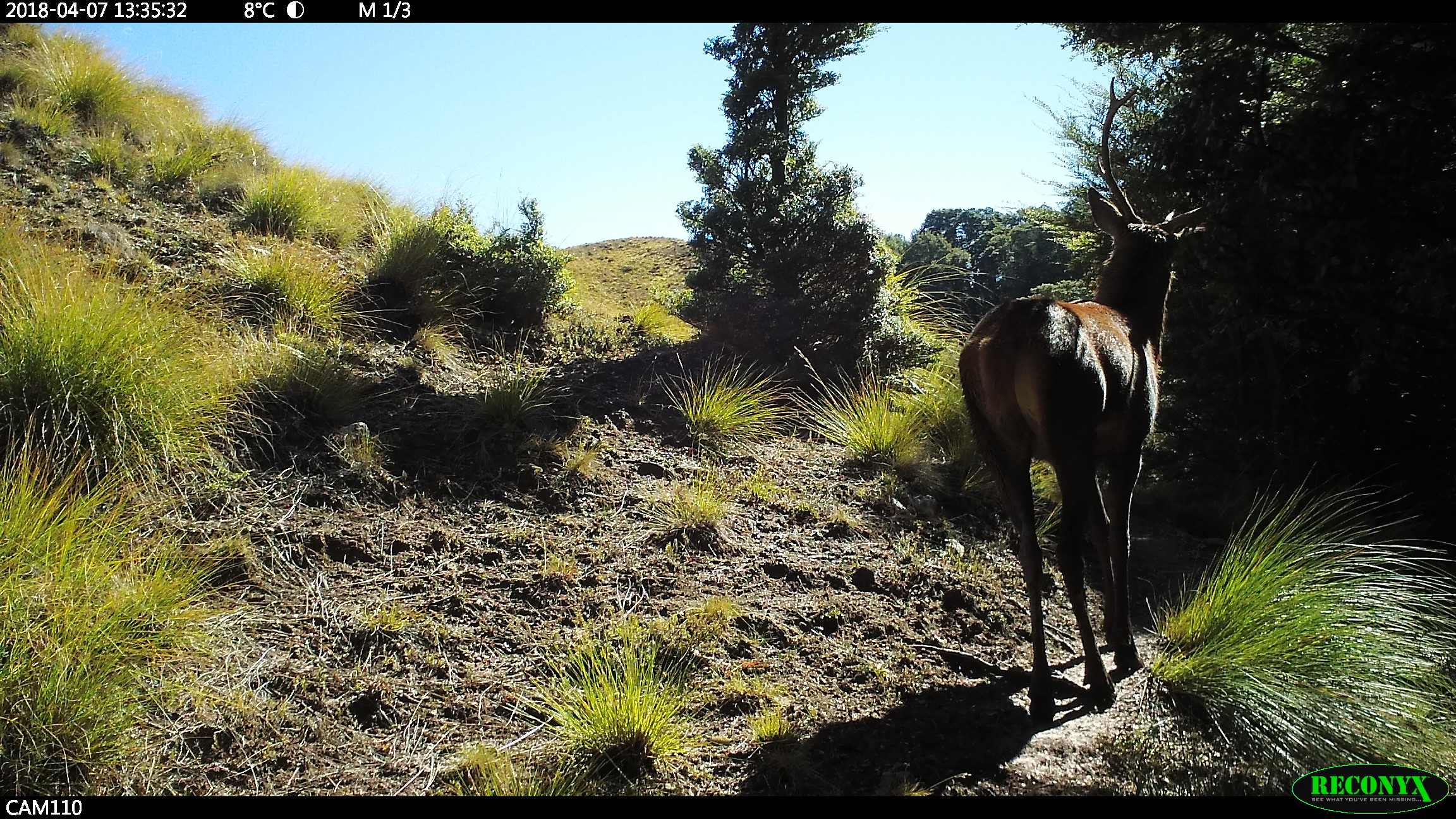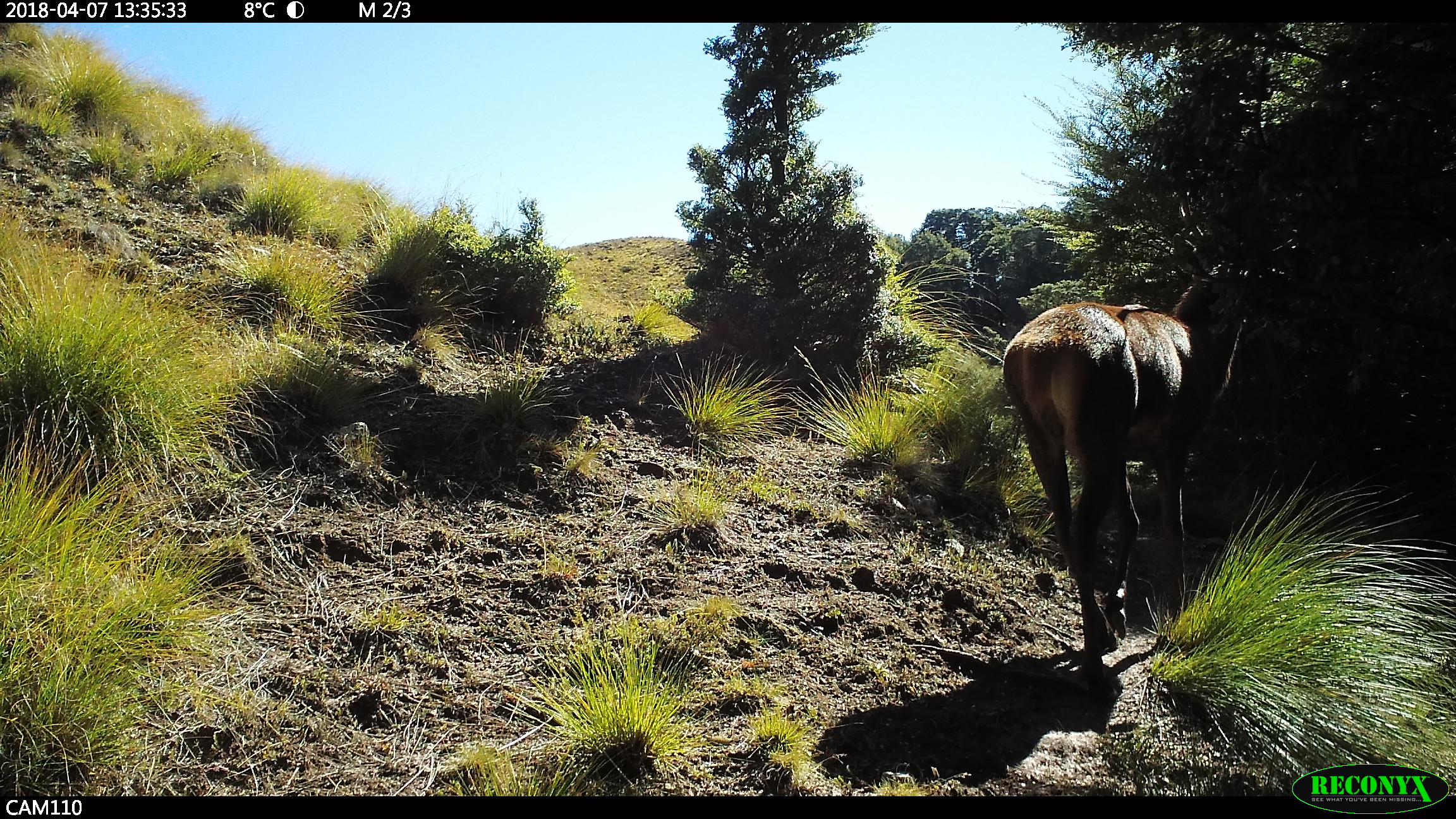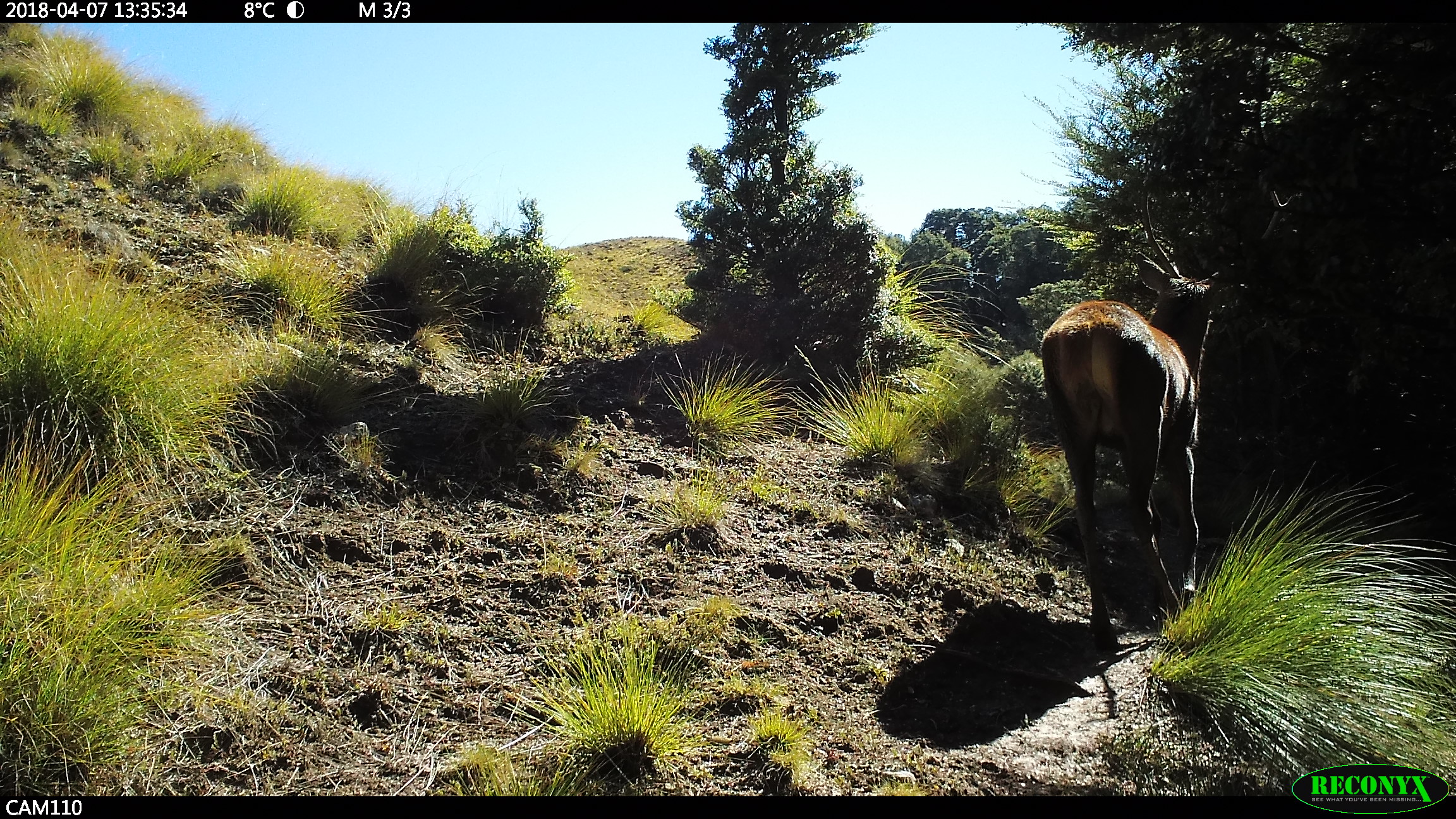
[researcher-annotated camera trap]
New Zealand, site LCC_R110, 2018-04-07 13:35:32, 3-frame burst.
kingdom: Animalia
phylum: Chordata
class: Mammalia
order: Artiodactyla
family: Cervidae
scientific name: Cervidae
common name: deer